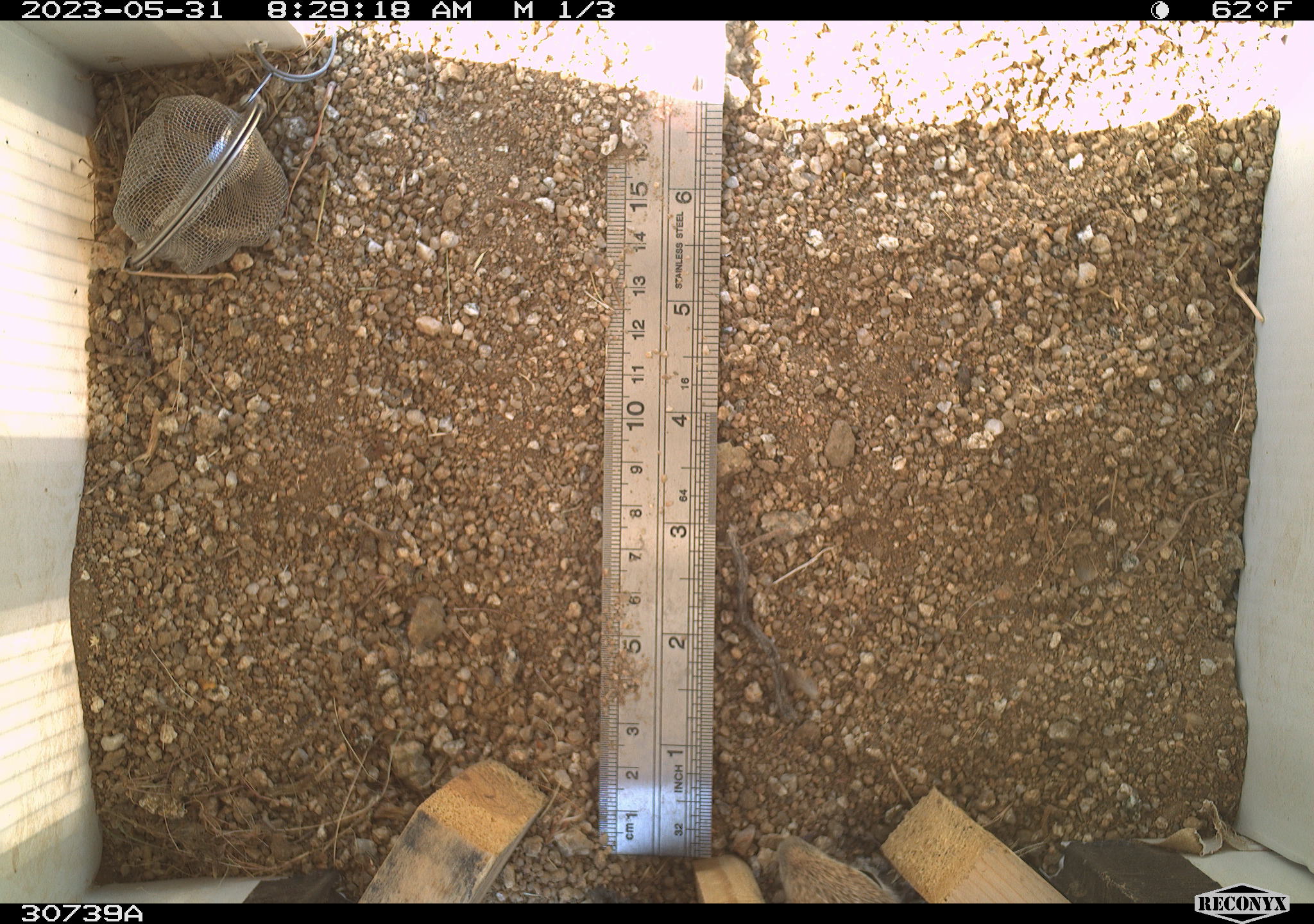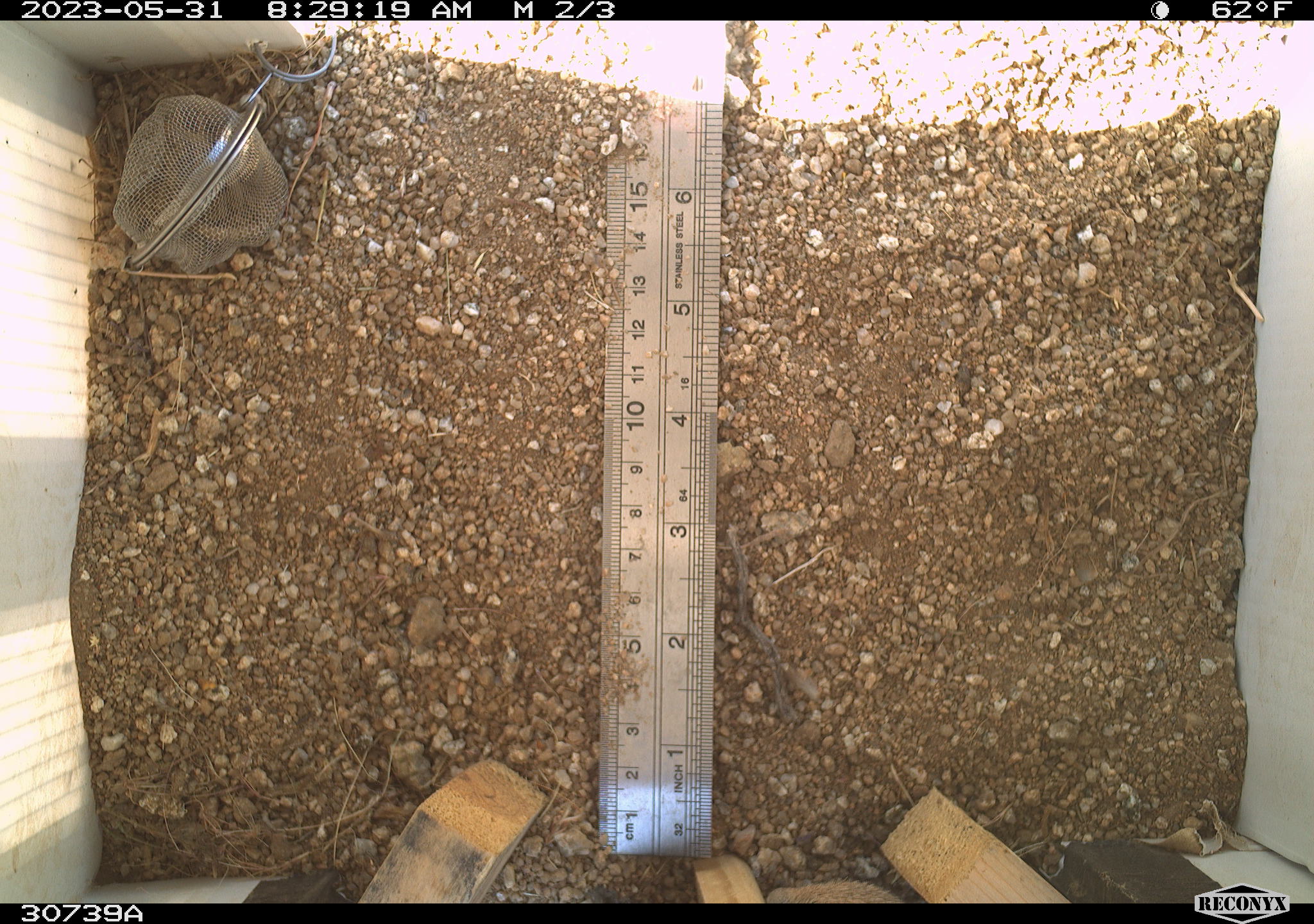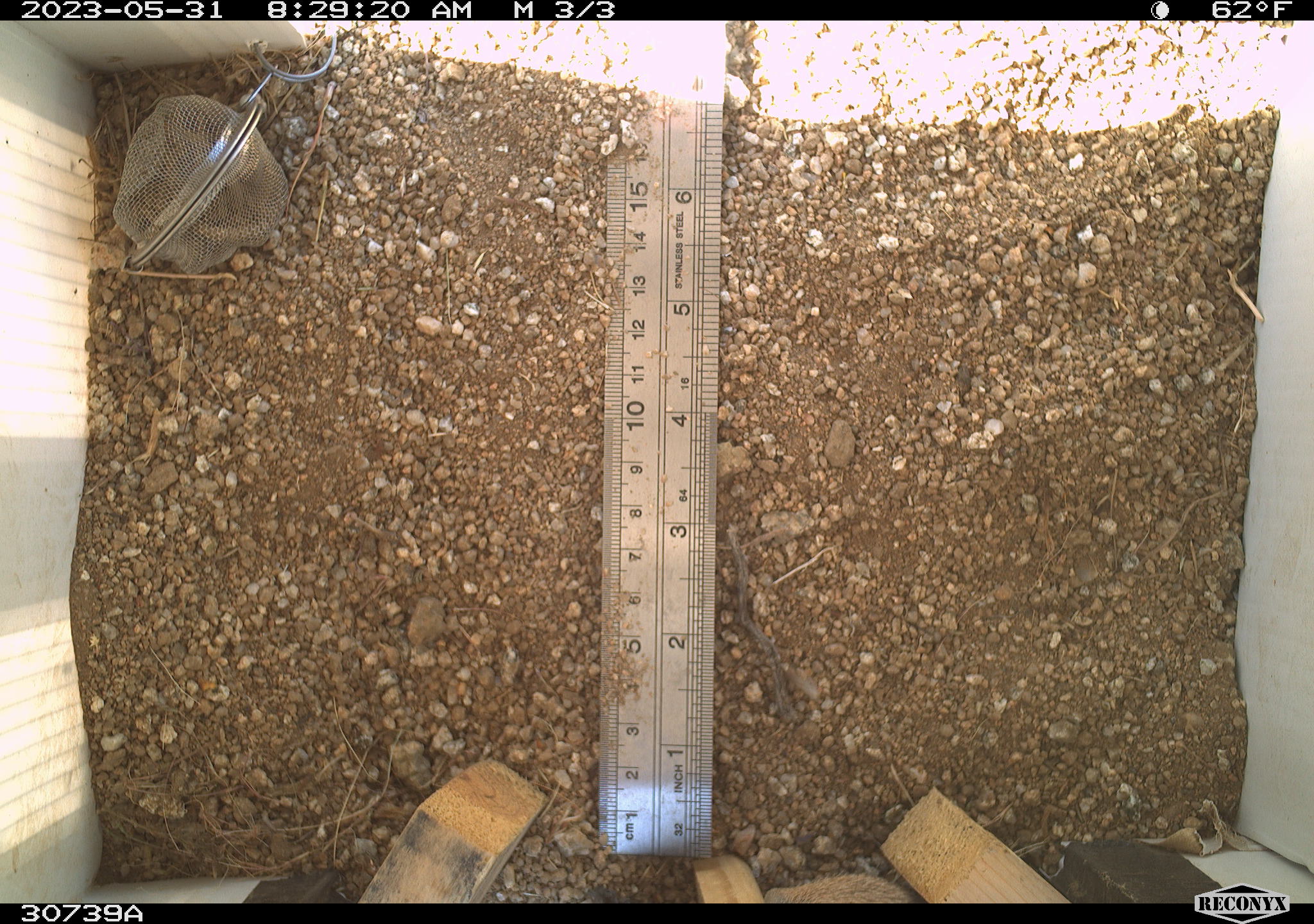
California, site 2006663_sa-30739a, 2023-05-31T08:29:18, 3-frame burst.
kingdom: Animalia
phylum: Chordata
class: Mammalia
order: Rodentia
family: Sciuridae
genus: Ammospermophilus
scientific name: Ammospermophilus leucurus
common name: white-tailed antelope squirrel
White-tailed antelope squirrel (Ammospermophilus leucurus).